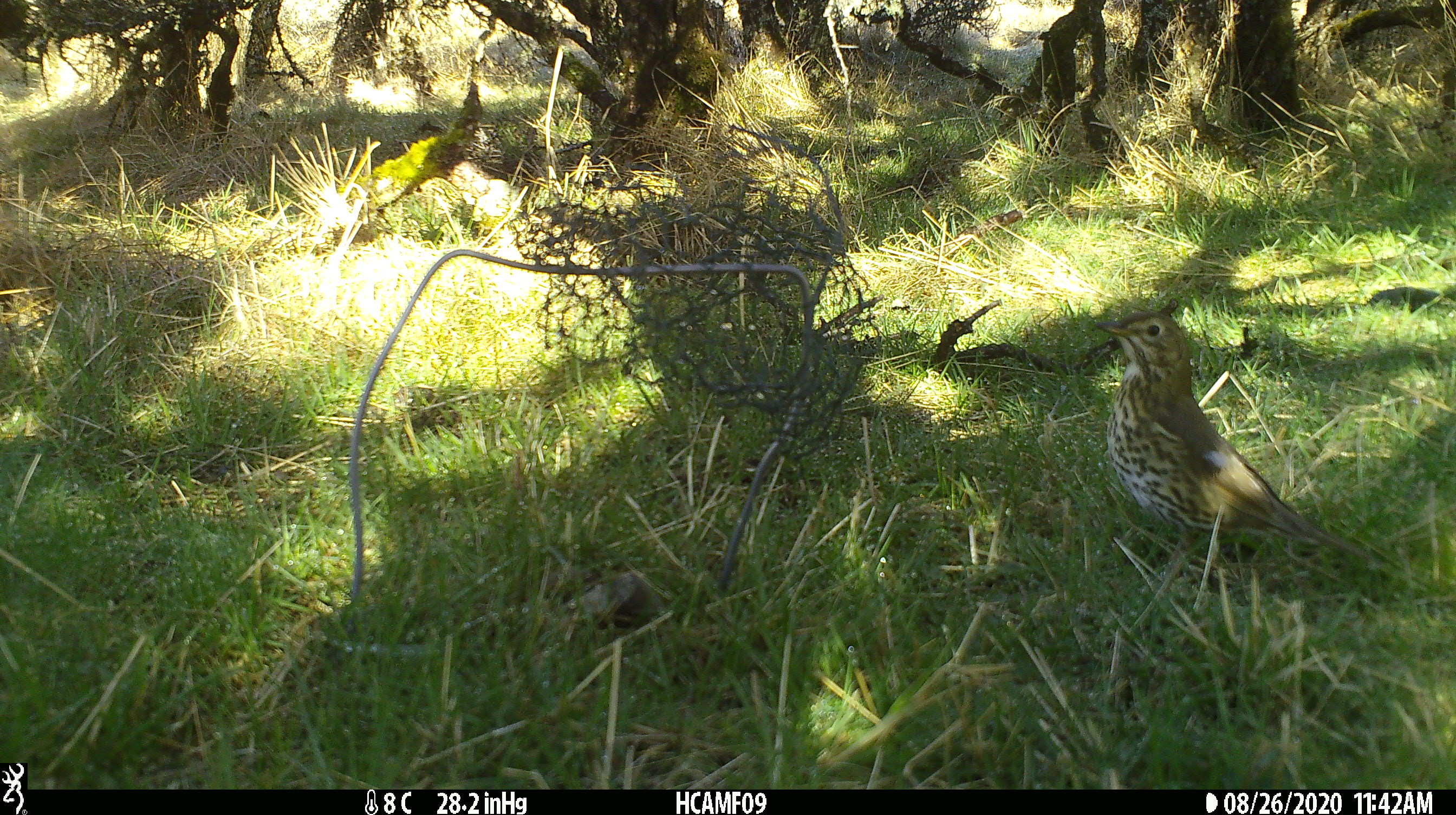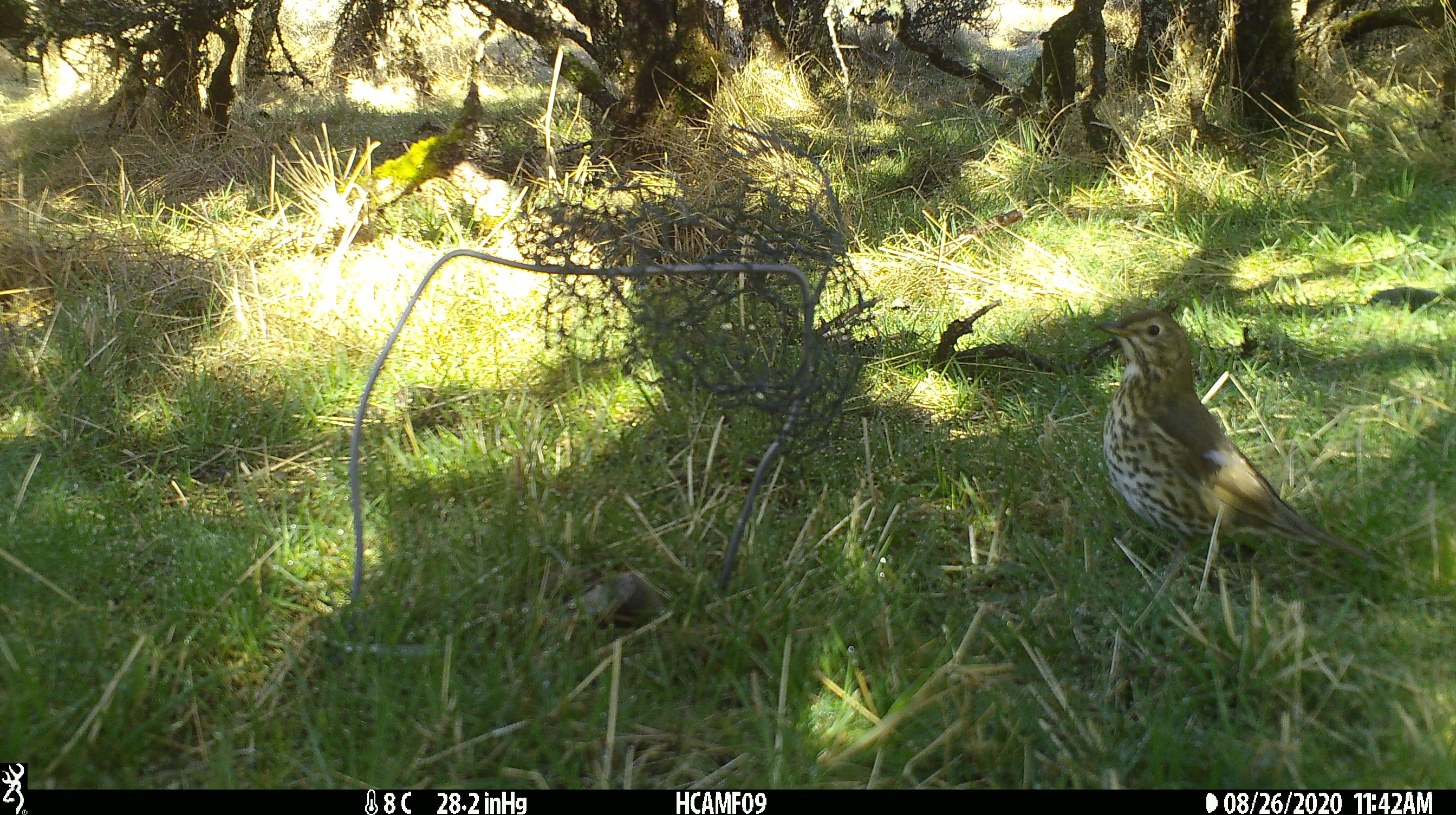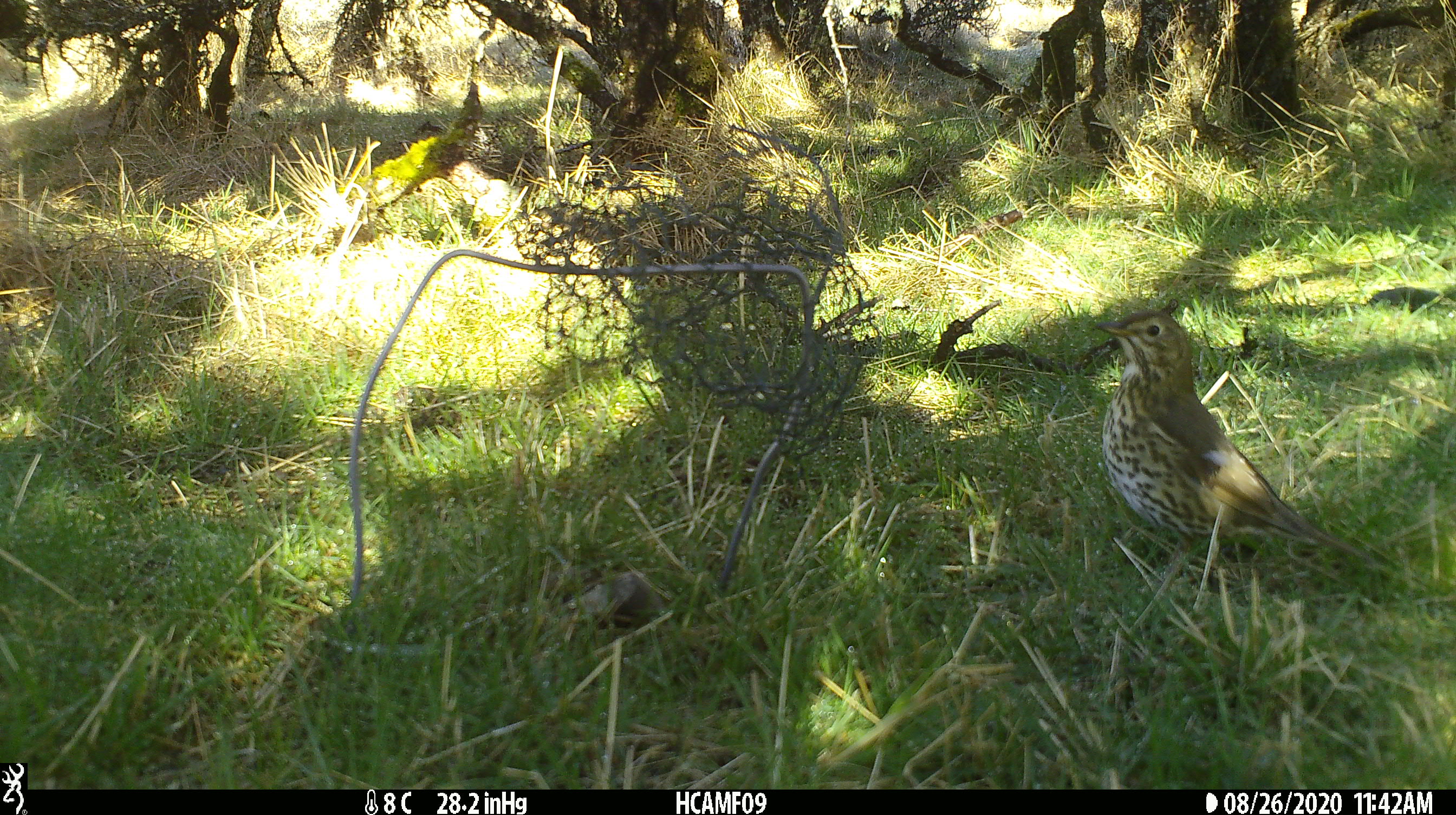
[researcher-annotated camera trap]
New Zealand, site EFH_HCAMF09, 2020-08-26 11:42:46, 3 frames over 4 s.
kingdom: Animalia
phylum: Chordata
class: Aves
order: Passeriformes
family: Turdidae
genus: Turdus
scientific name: Turdus philomelos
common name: song thrush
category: thrush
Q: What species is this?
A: Thrush (song thrush) (Turdus philomelos).